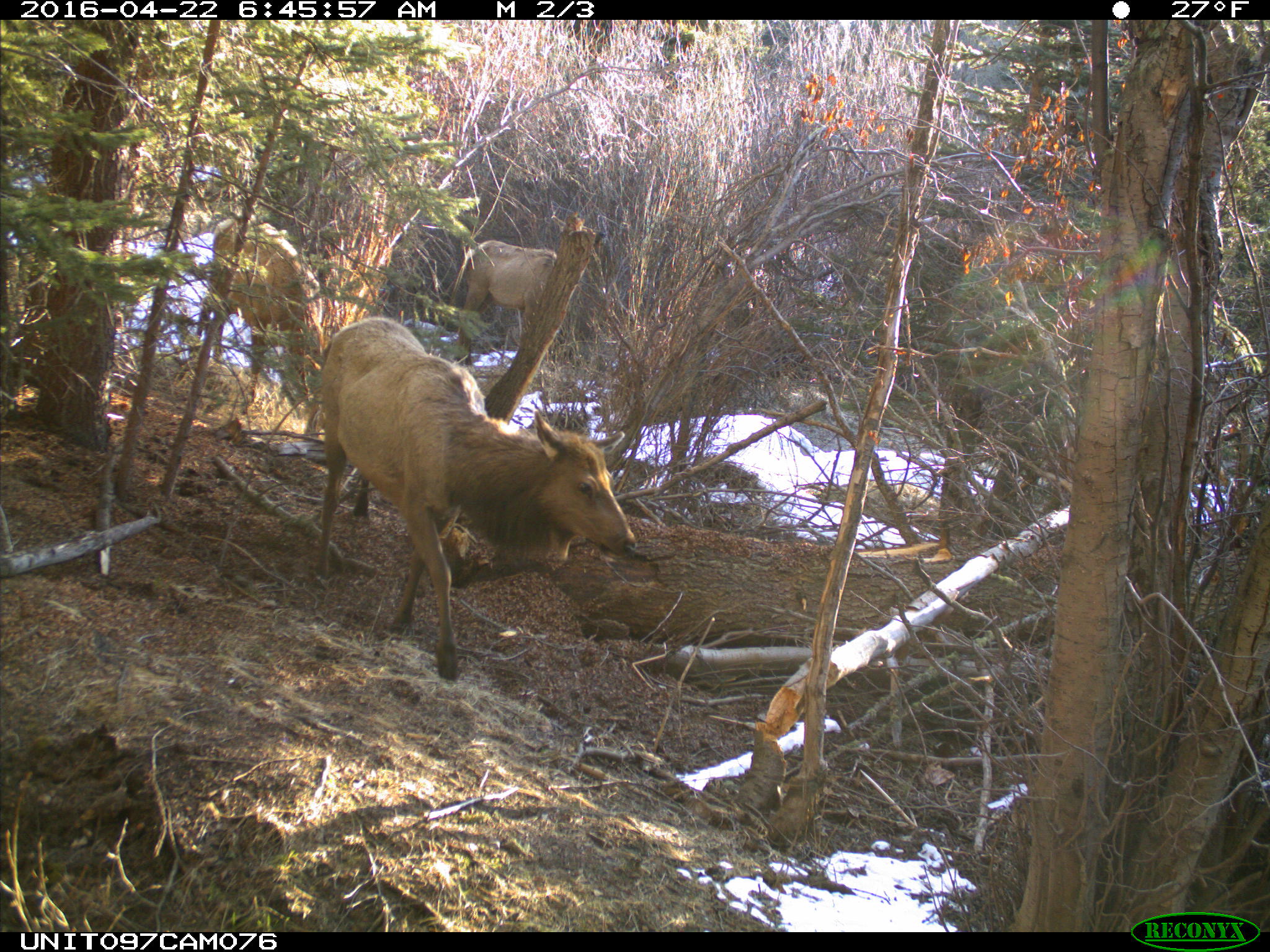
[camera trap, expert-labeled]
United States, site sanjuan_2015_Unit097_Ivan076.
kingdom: Animalia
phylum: Chordata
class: Mammalia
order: Artiodactyla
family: Cervidae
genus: Cervus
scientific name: Cervus elaphus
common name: red deer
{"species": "Cervus elaphus (red deer)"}